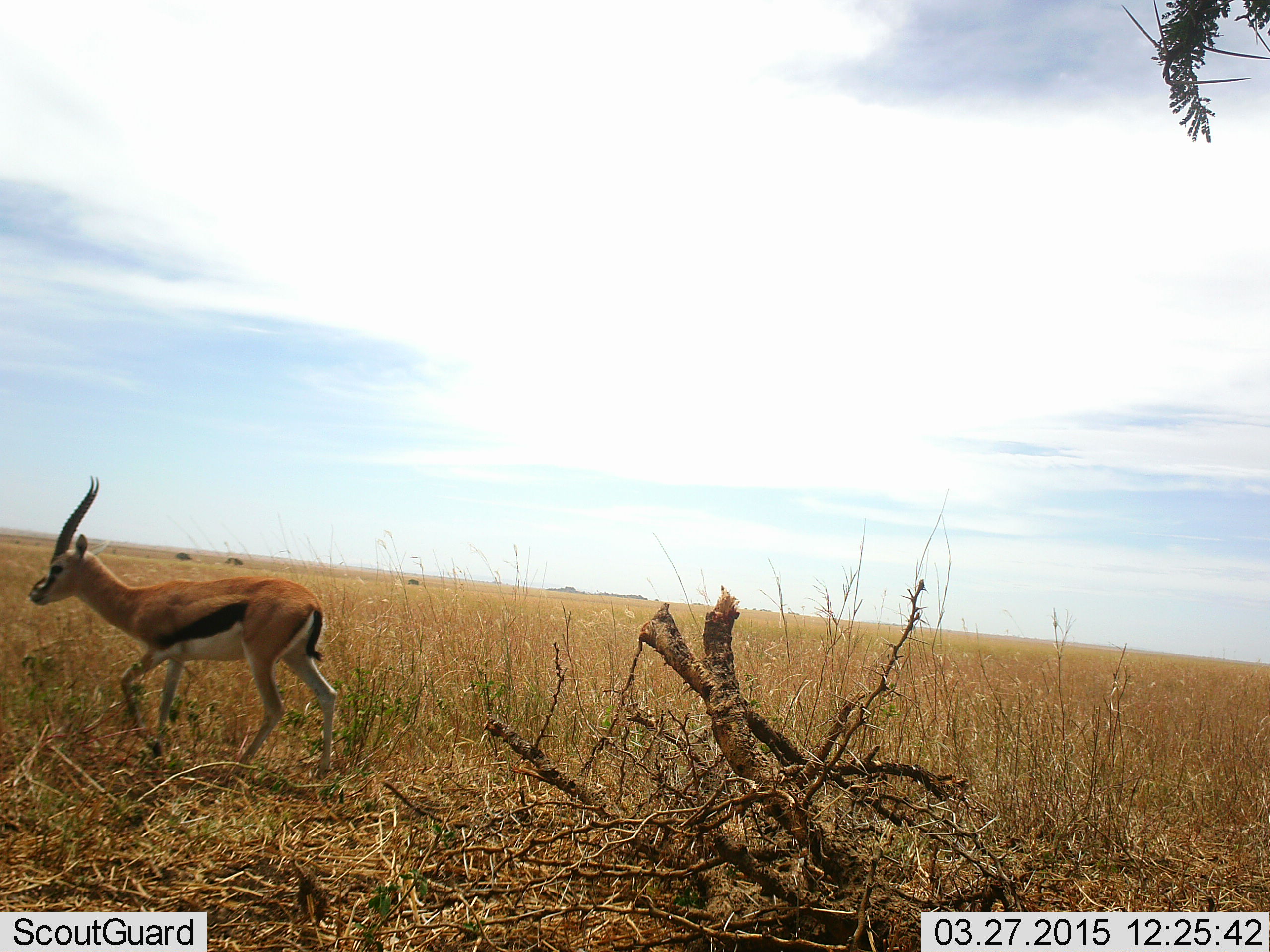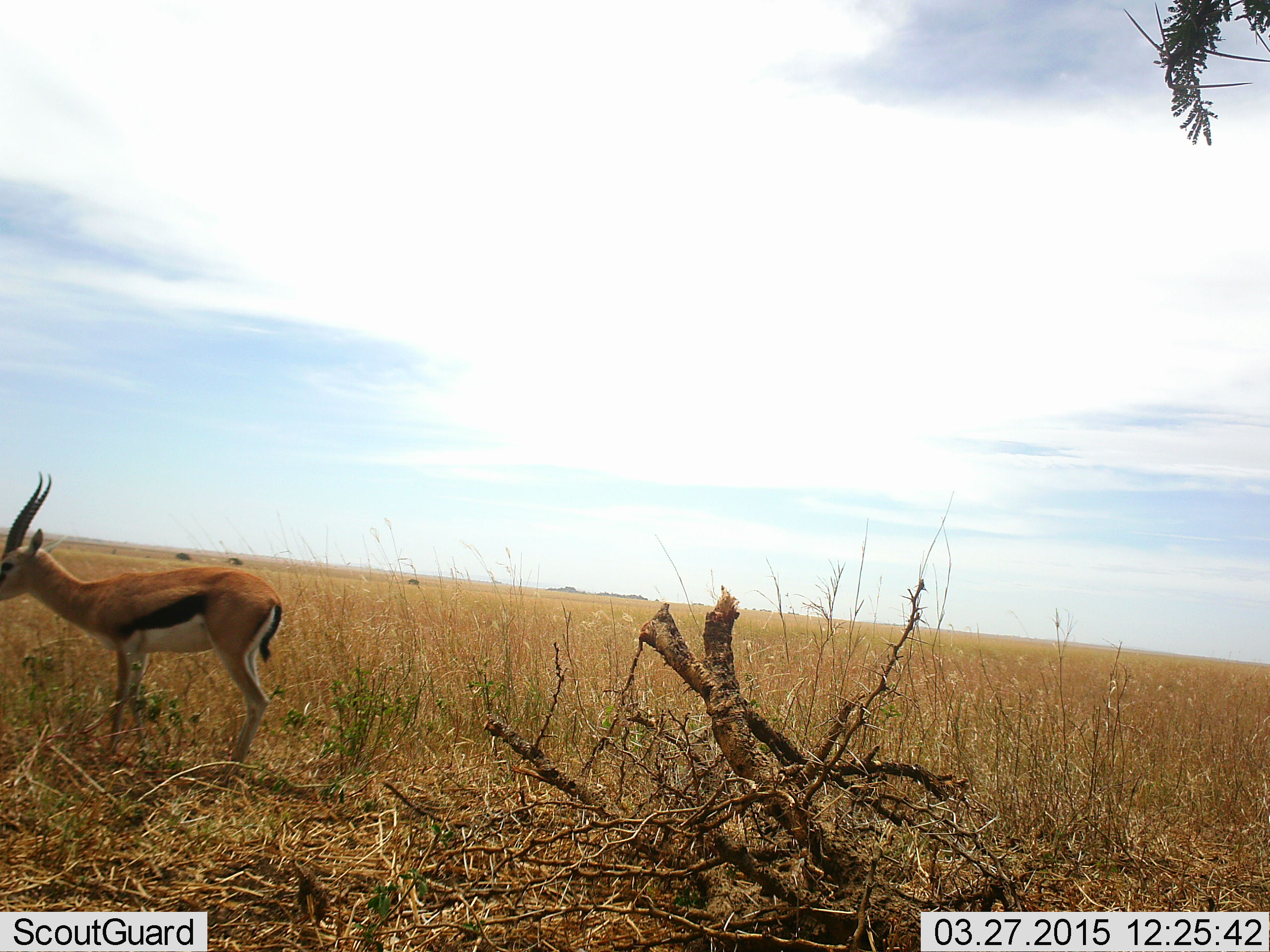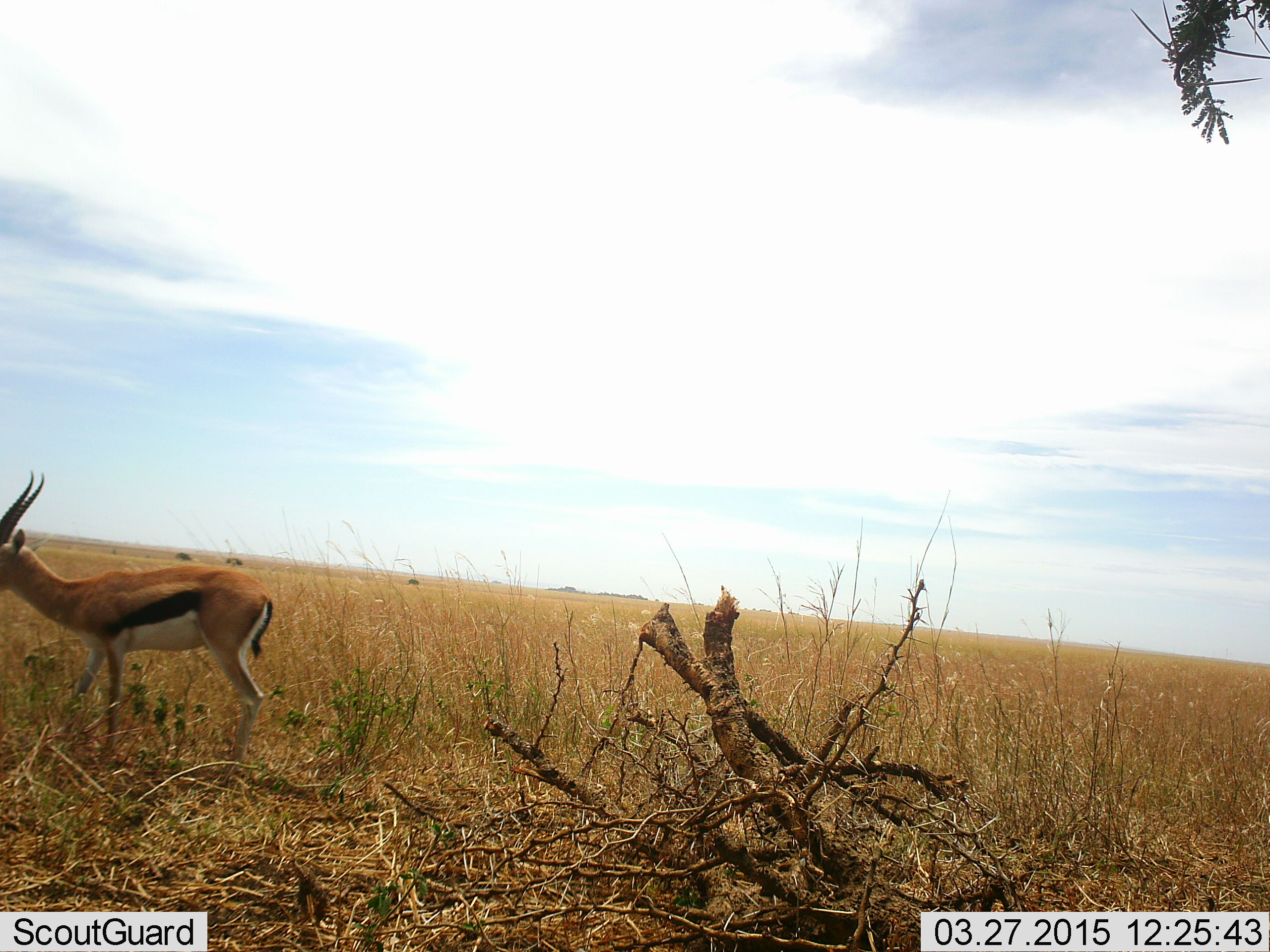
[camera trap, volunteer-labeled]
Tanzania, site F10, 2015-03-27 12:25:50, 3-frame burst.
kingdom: Animalia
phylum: Chordata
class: Mammalia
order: Artiodactyla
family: Bovidae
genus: Eudorcas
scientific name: Eudorcas thomsonii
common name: thomson's gazelle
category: gazellethomsons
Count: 1.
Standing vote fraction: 0%.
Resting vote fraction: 0%.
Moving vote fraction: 100%.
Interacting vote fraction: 0%.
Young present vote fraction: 0%.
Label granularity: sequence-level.